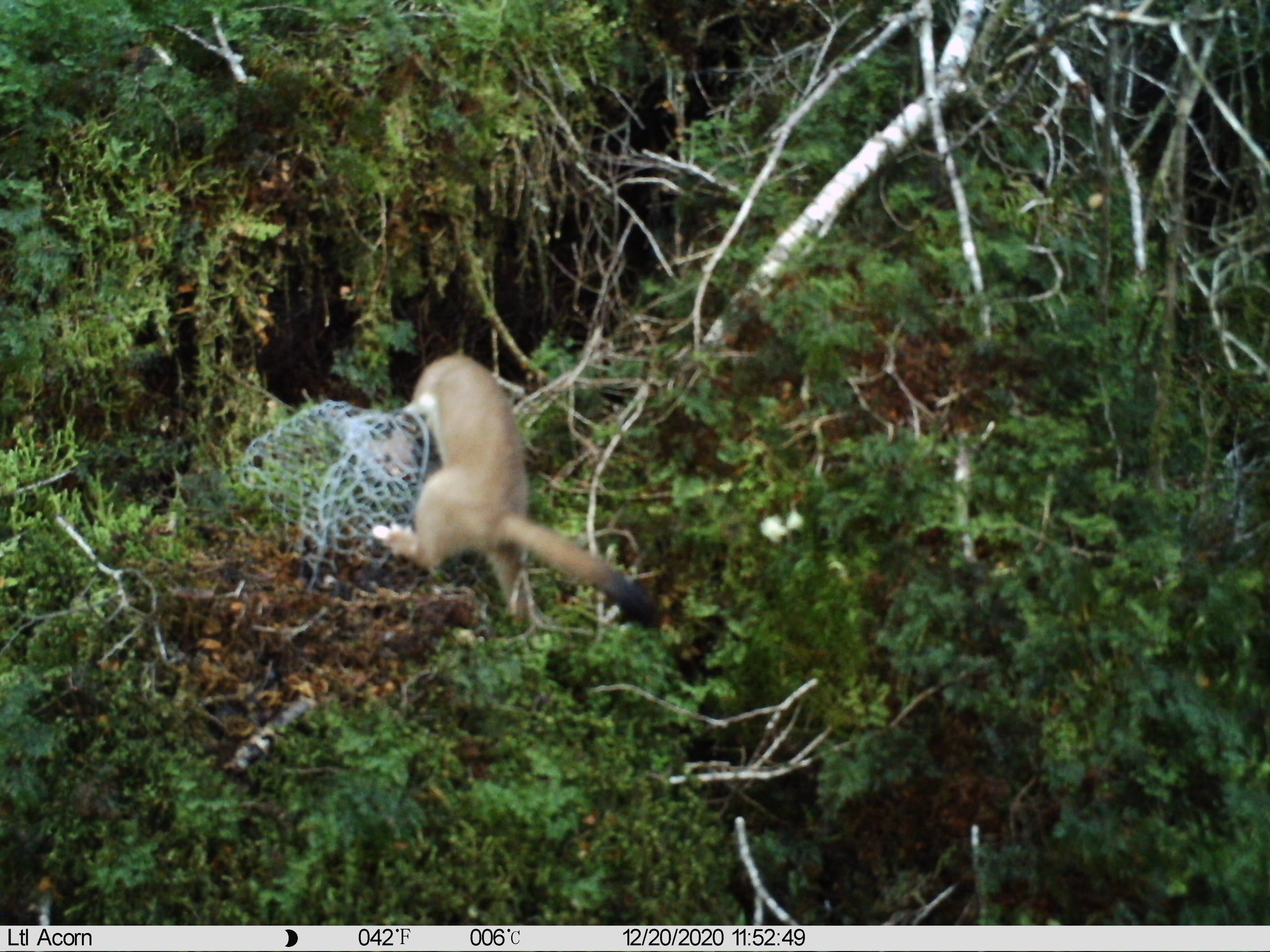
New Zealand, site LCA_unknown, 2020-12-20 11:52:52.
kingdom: Animalia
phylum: Chordata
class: Mammalia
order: Carnivora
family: Mustelidae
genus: Mustela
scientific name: Mustela erminea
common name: stoat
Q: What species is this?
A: Stoat (Mustela erminea).